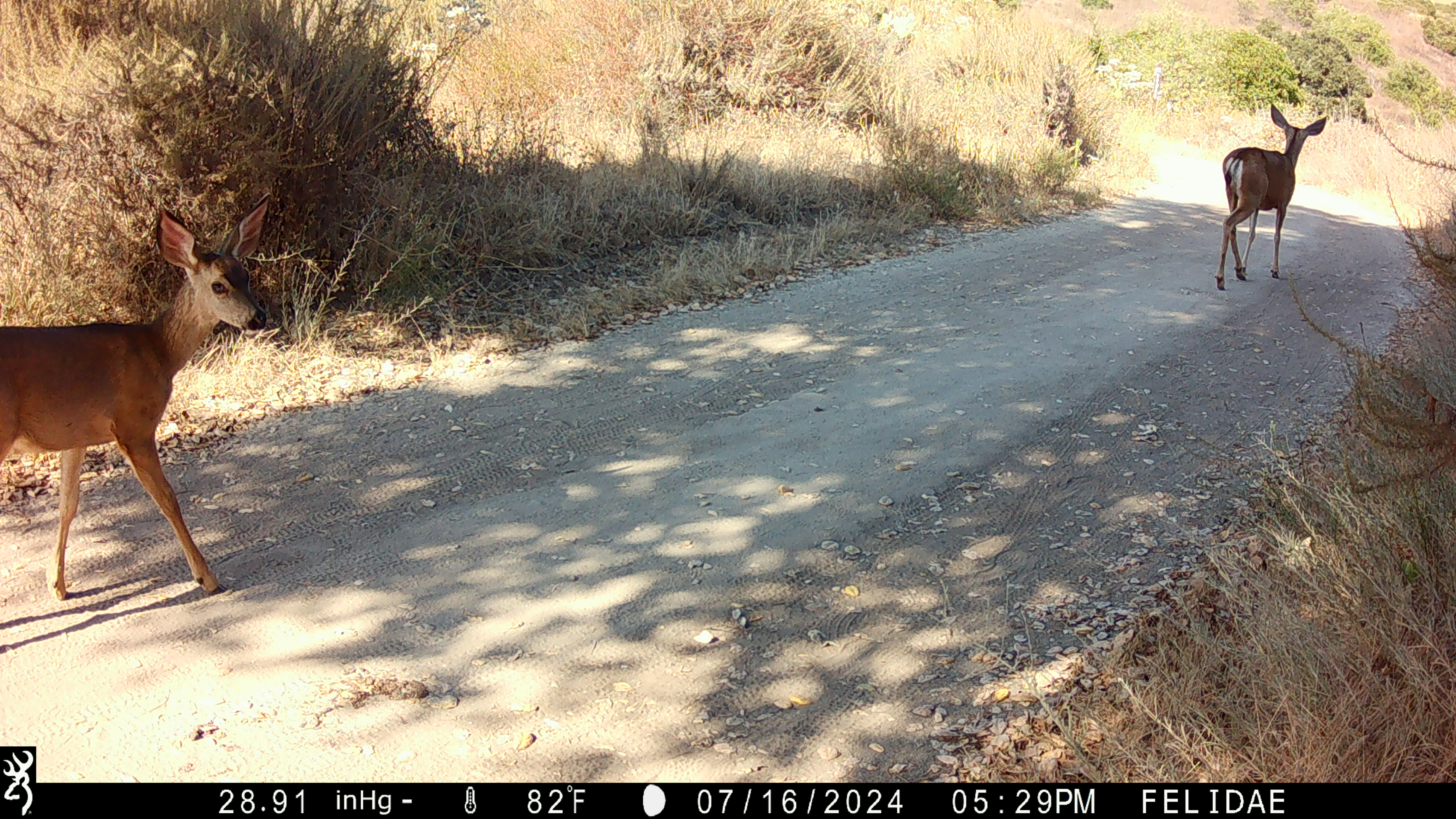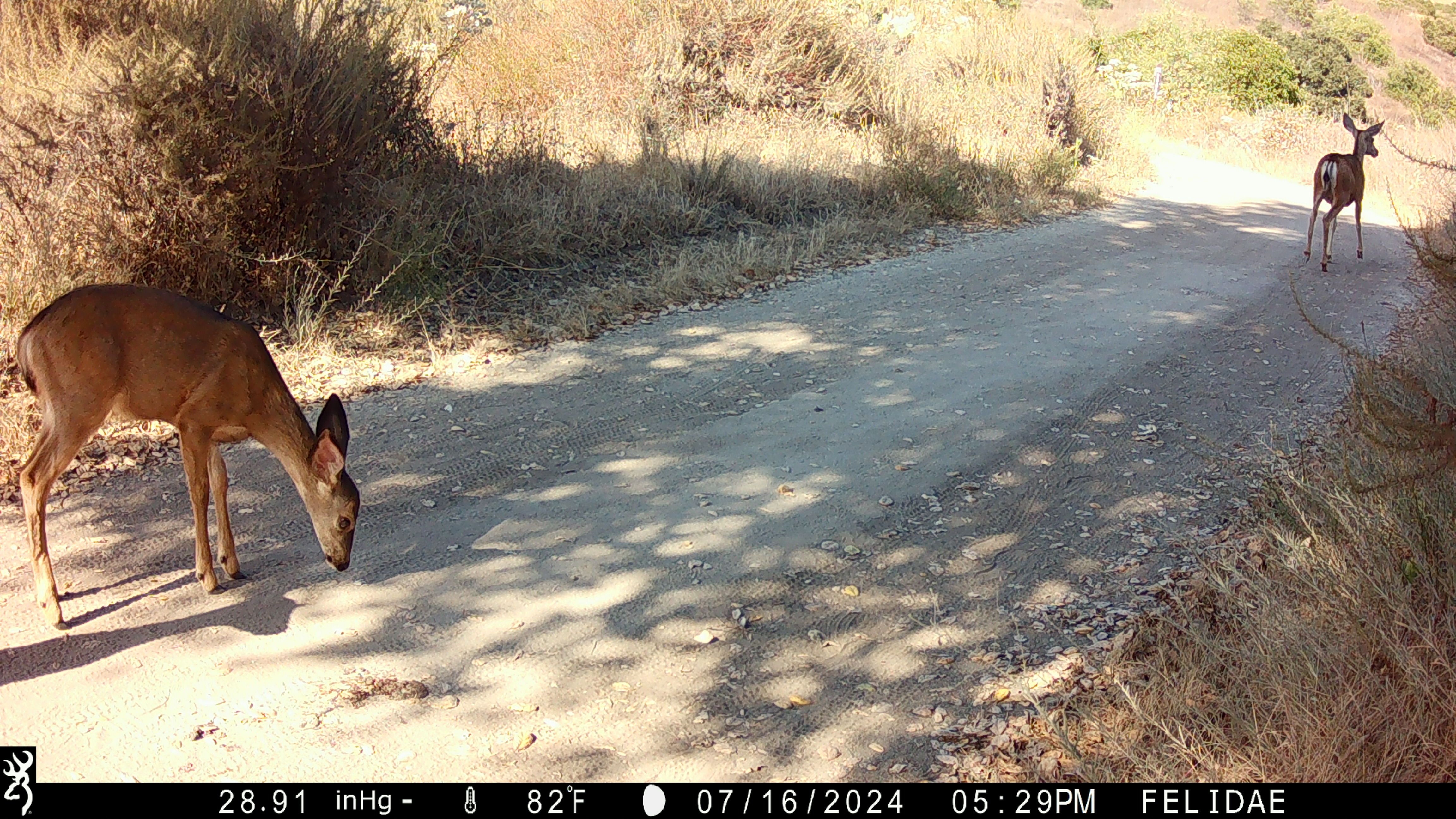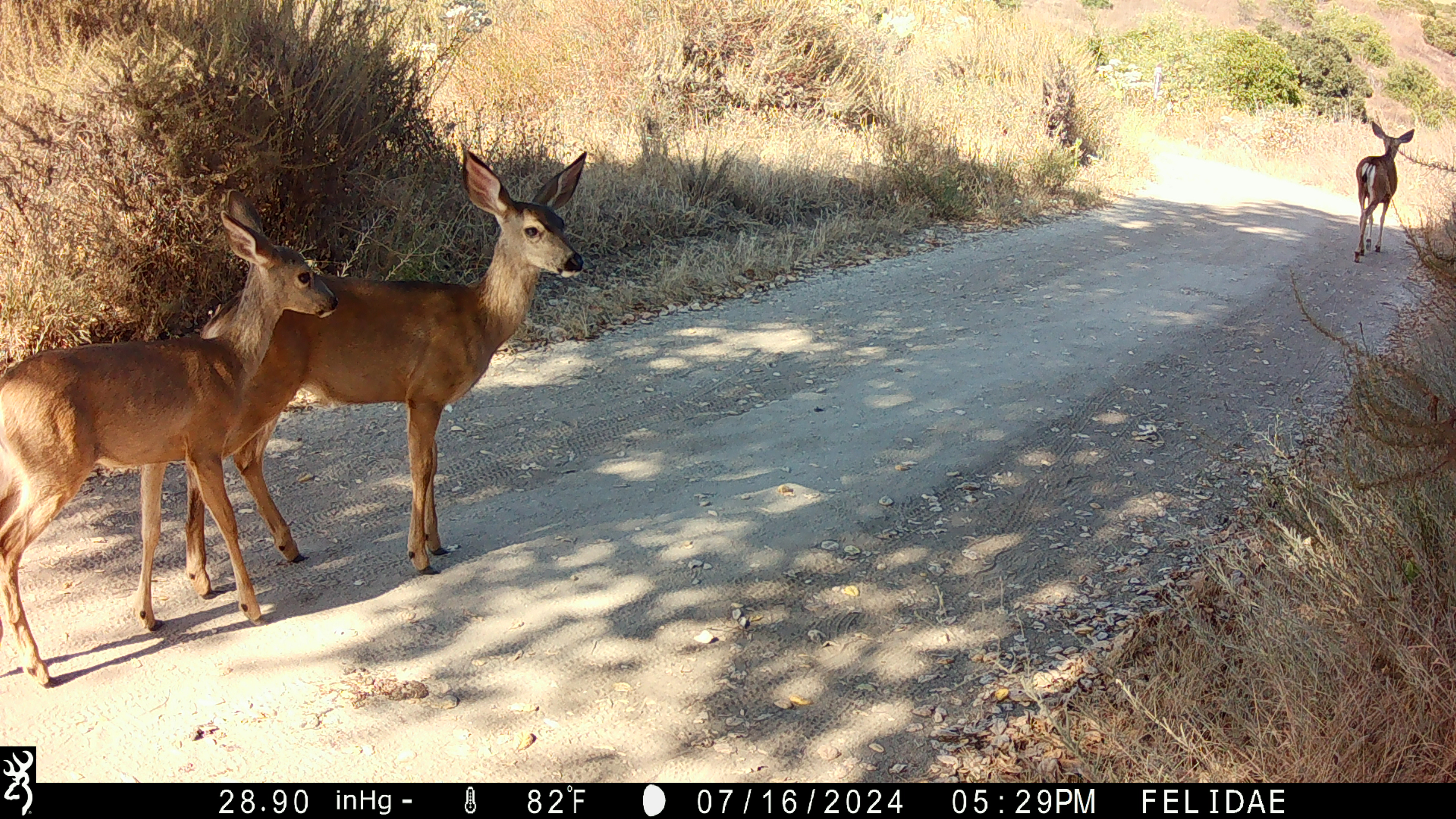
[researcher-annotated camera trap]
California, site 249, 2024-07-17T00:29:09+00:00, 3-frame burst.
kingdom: Animalia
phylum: Chordata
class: Mammalia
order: Artiodactyla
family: Cervidae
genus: Odocoileus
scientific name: Odocoileus hemionus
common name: mule deer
Mule deer (Odocoileus hemionus).